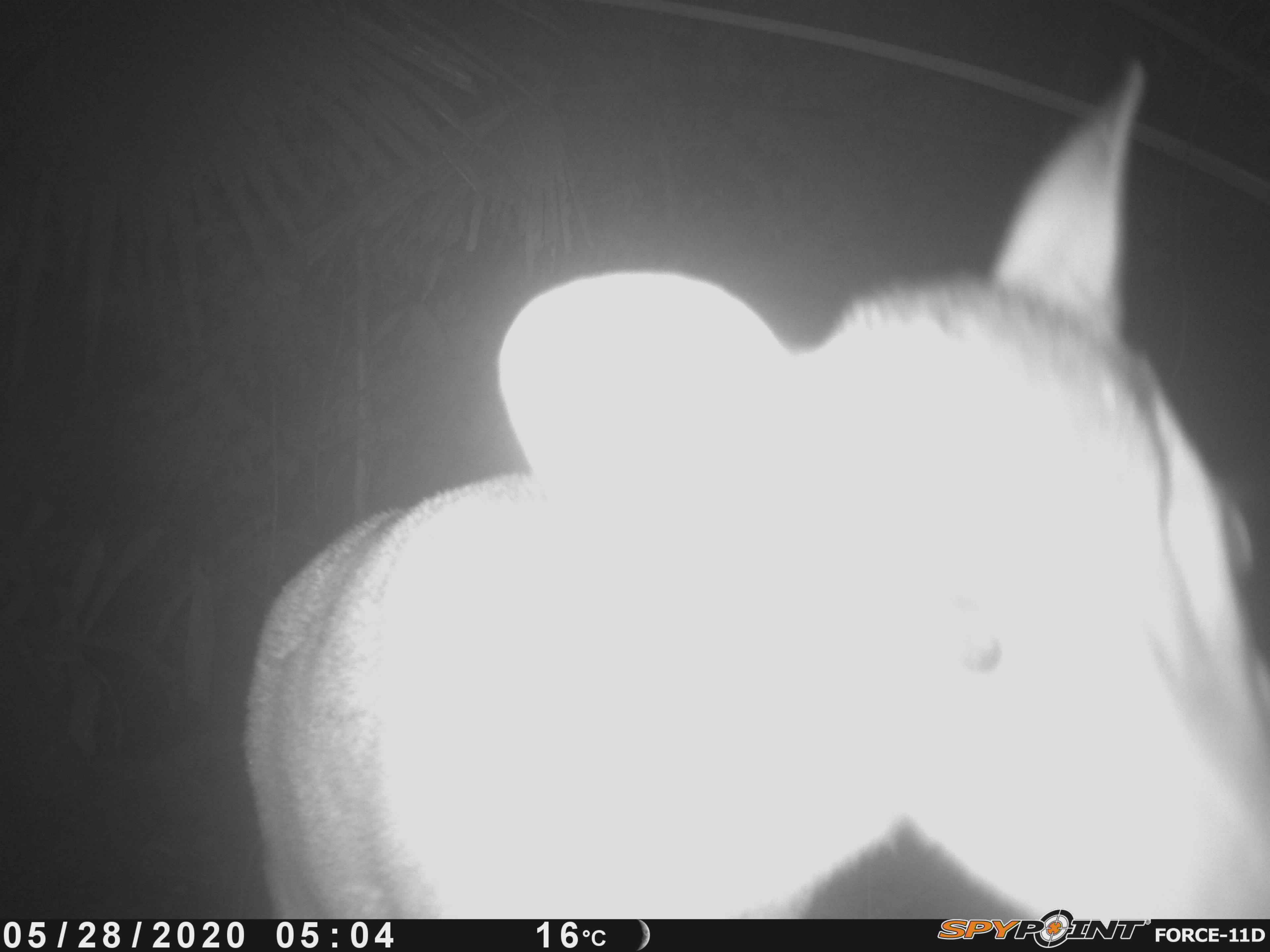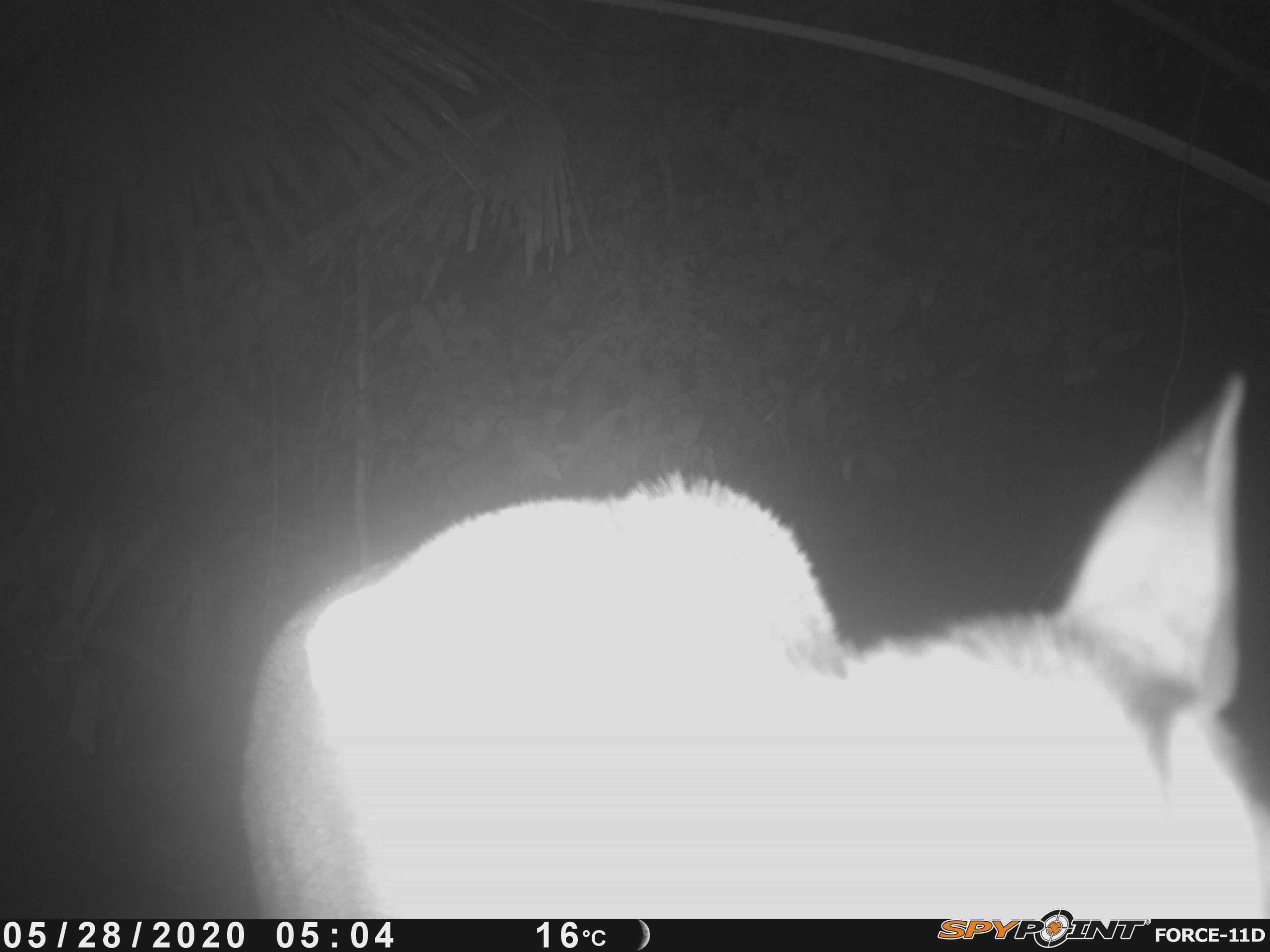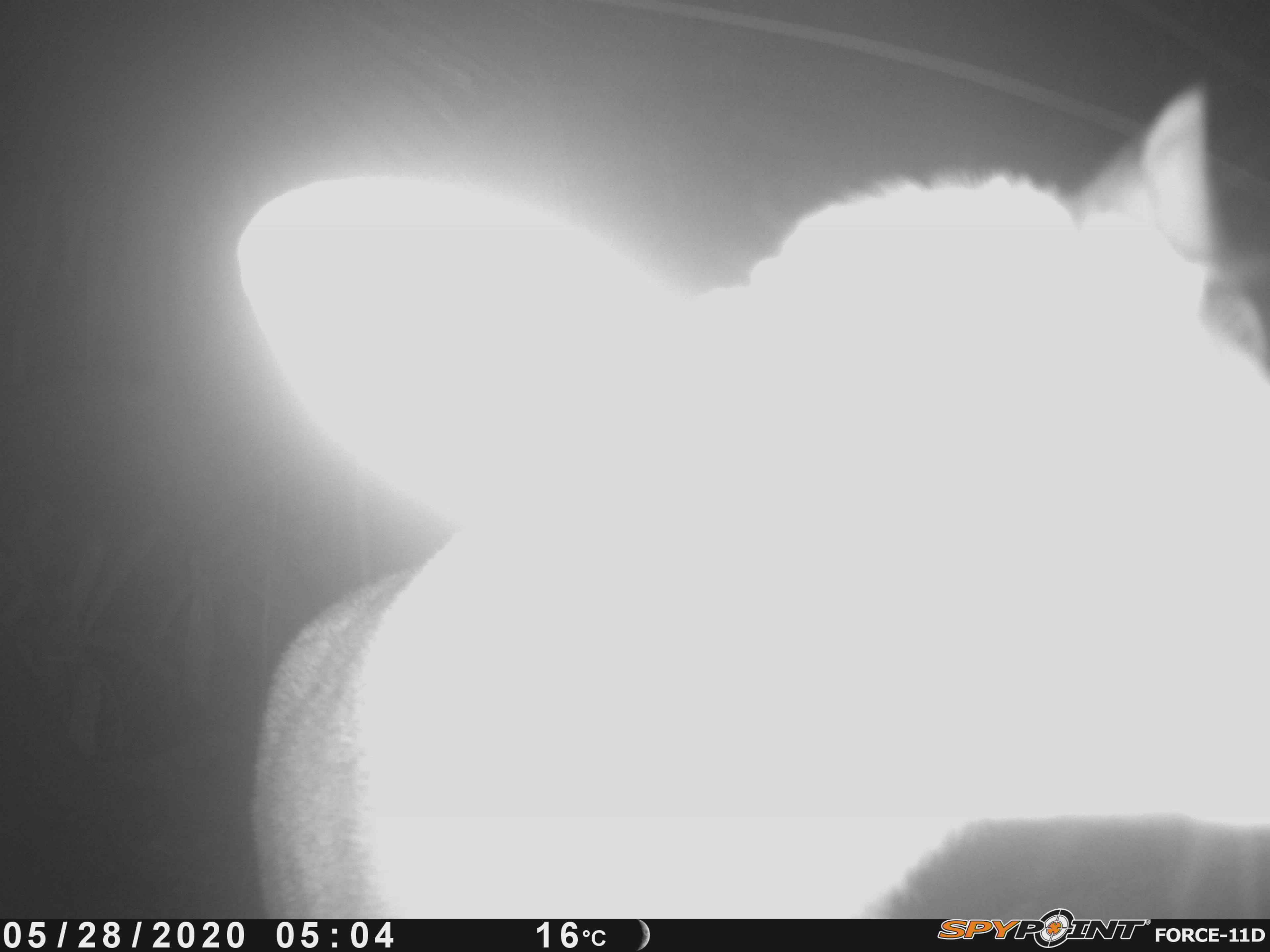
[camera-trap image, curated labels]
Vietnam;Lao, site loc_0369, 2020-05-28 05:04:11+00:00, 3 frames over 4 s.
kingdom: Animalia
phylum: Chordata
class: Mammalia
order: Artiodactyla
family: Cervidae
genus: Muntiacus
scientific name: Muntiacus vuquangensis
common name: large-antlered muntjac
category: large antlered muntjac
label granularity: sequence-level